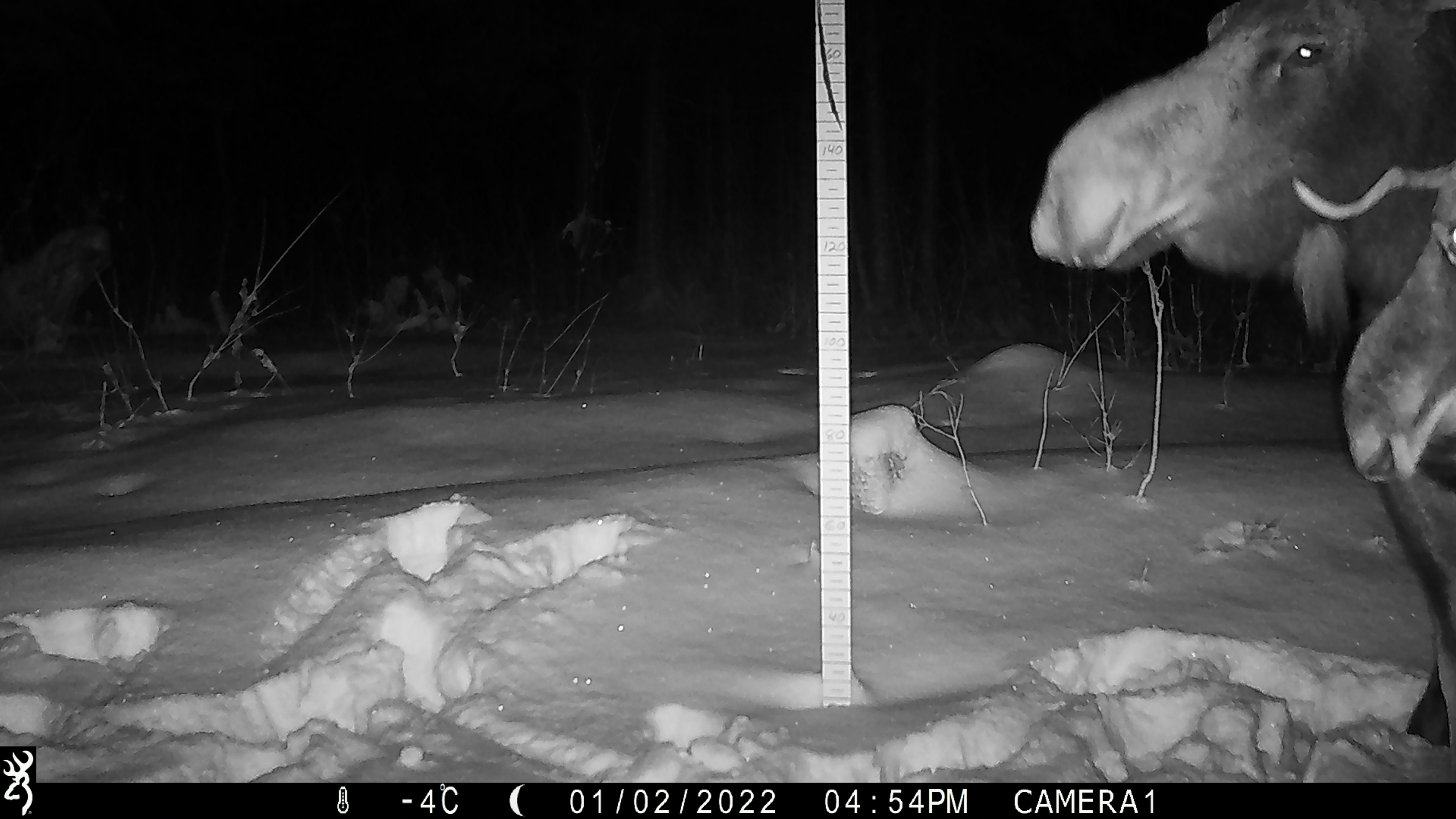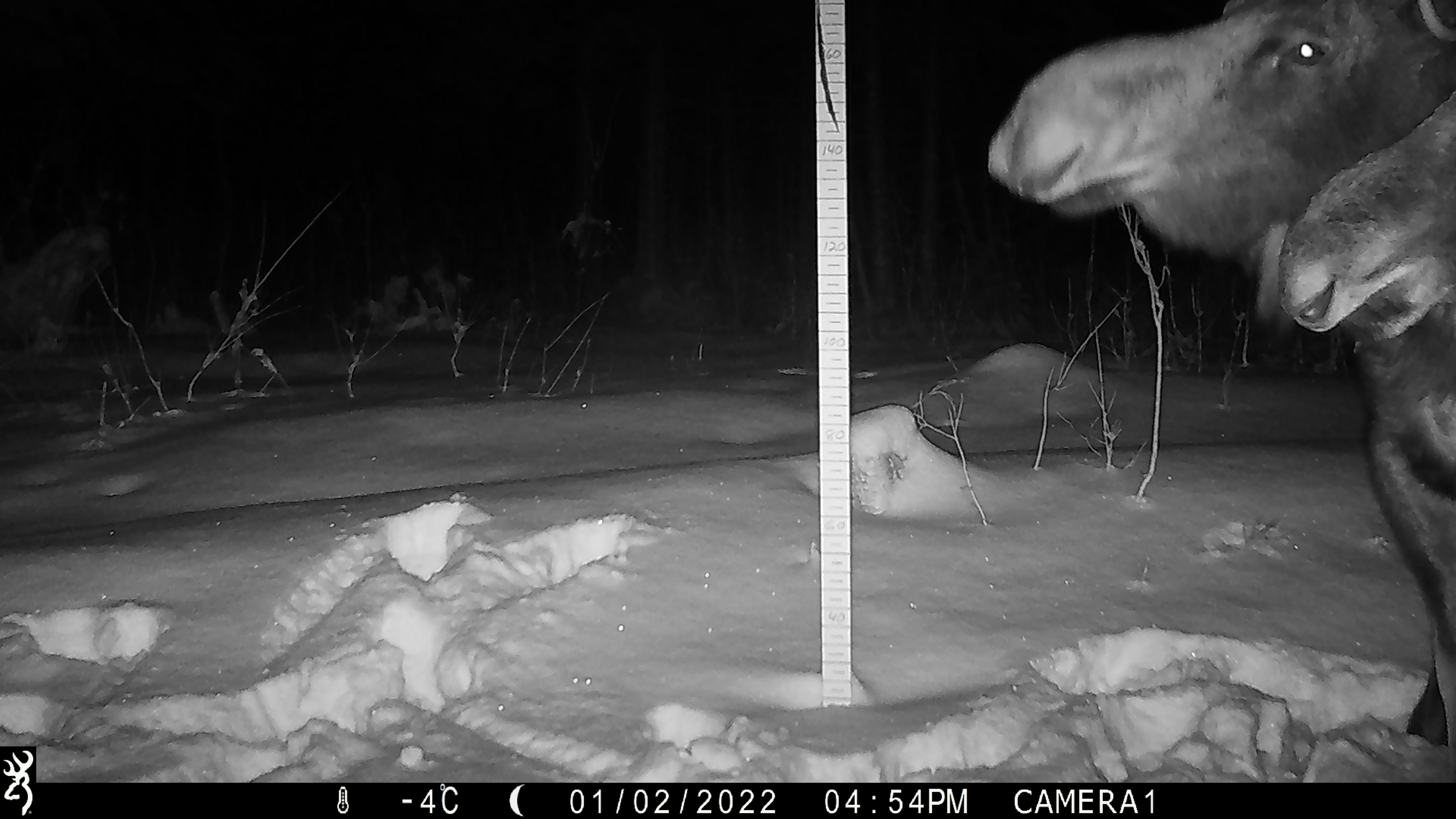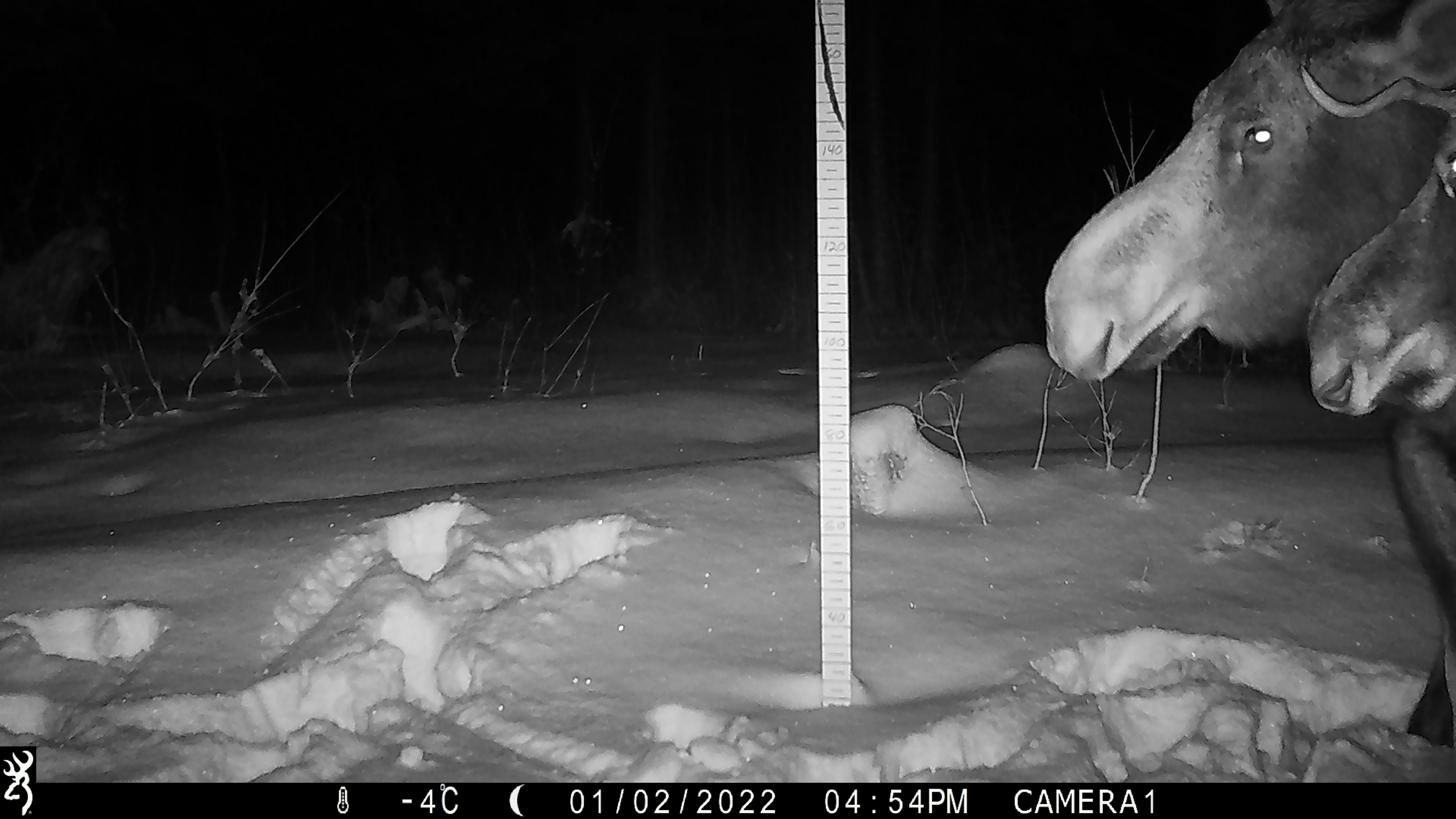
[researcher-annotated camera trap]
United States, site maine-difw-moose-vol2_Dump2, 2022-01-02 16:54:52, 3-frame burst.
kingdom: Animalia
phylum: Chordata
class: Mammalia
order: Artiodactyla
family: Cervidae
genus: Alces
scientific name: Alces alces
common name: moose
Moose (Alces alces).